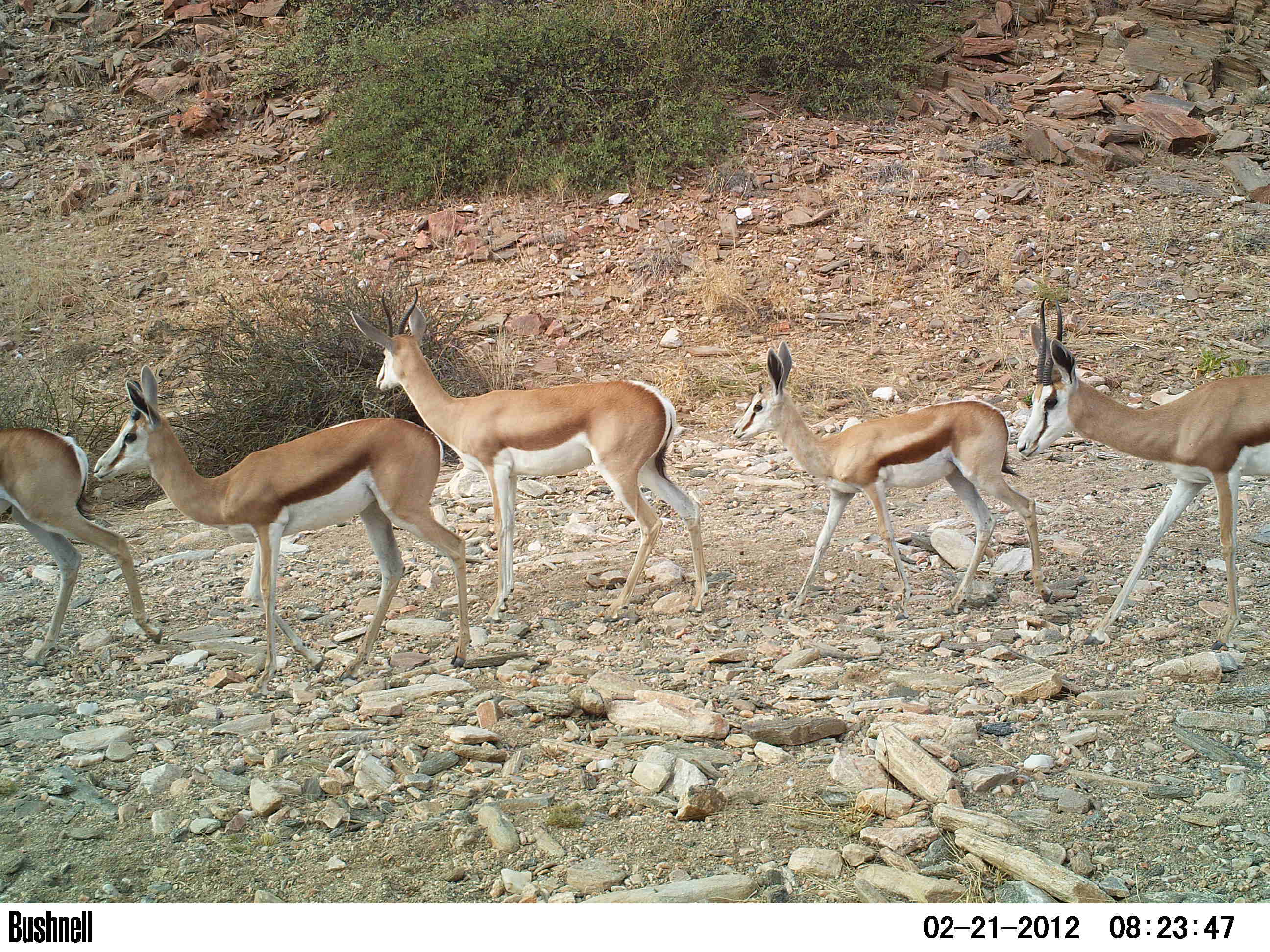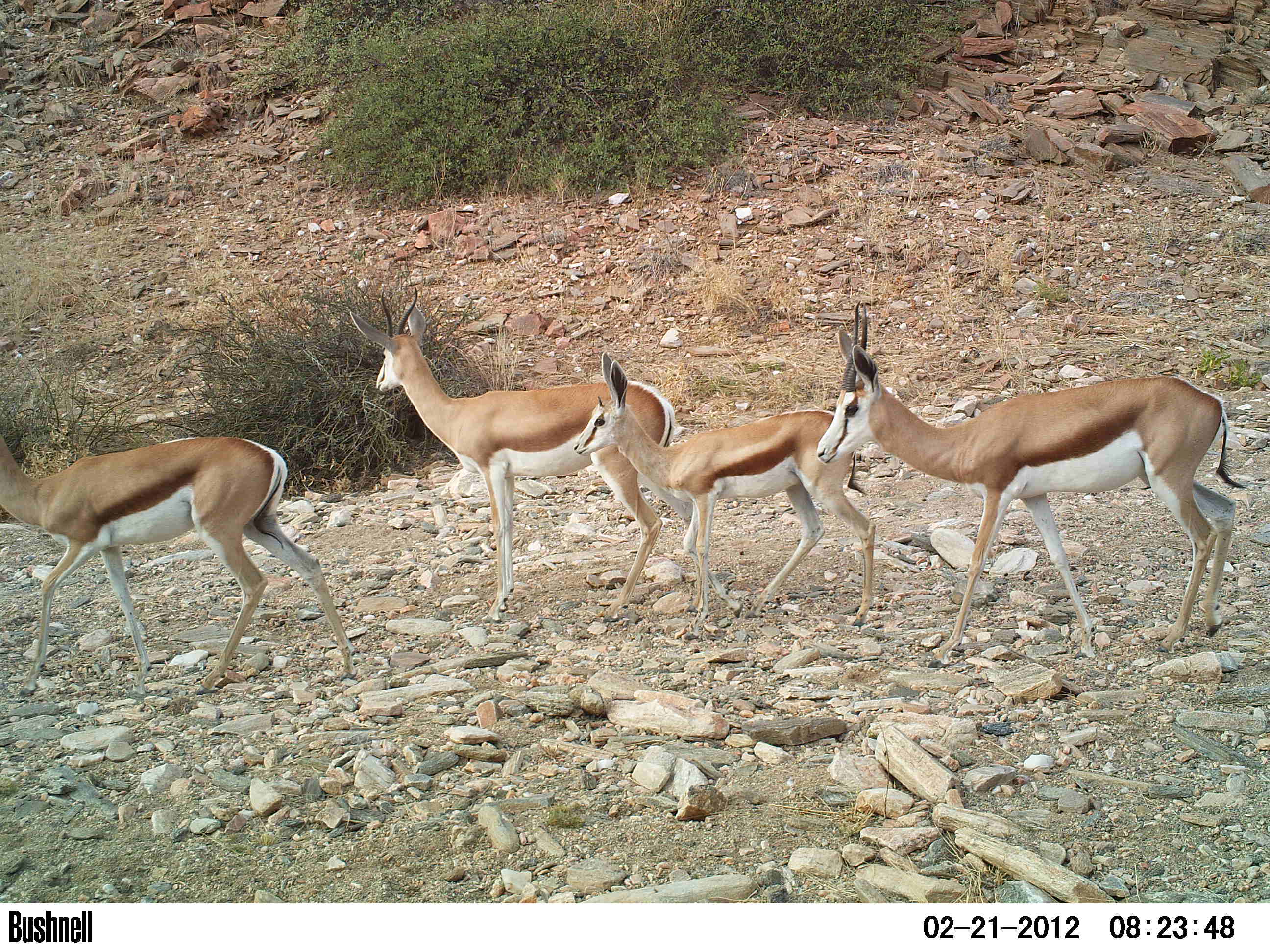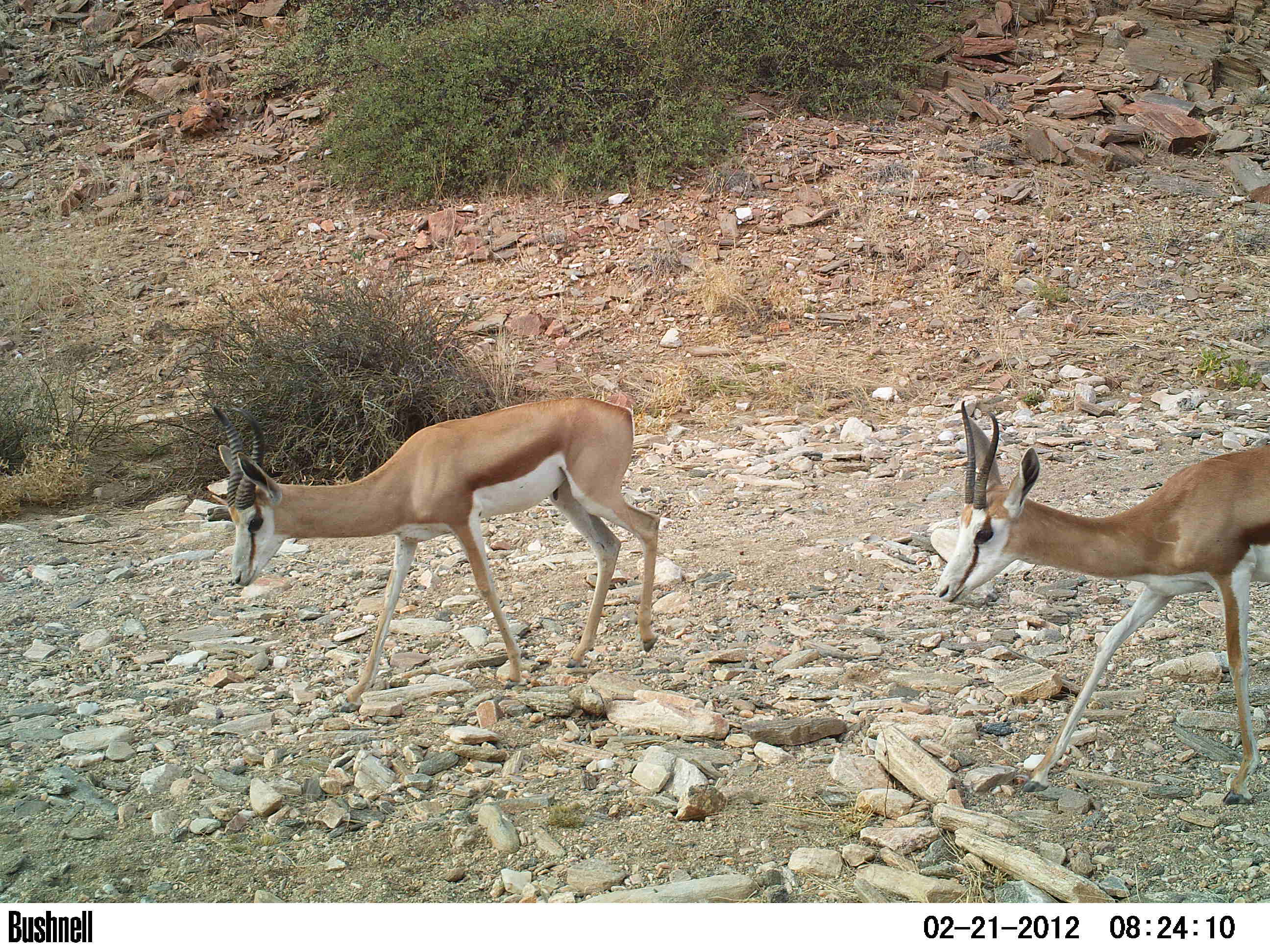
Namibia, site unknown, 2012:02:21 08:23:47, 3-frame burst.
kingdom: Animalia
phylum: Chordata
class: Mammalia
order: Artiodactyla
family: Bovidae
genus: Antidorcas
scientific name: Antidorcas marsupialis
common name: springbok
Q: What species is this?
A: Antidorcas marsupialis (springbok).